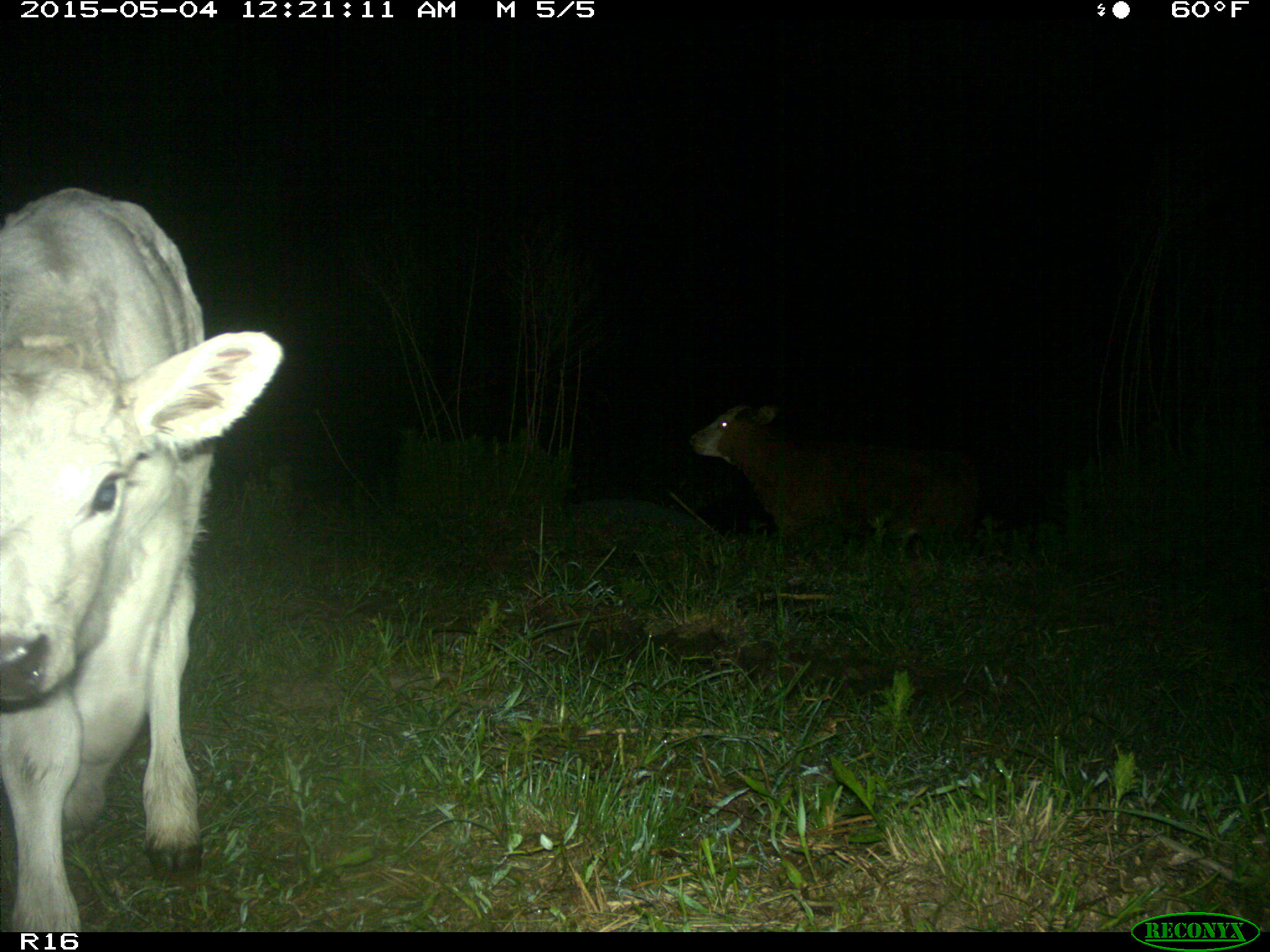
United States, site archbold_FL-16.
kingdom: Animalia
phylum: Chordata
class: Mammalia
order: Artiodactyla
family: Bovidae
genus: Bos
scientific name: Bos taurus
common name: domestic cow